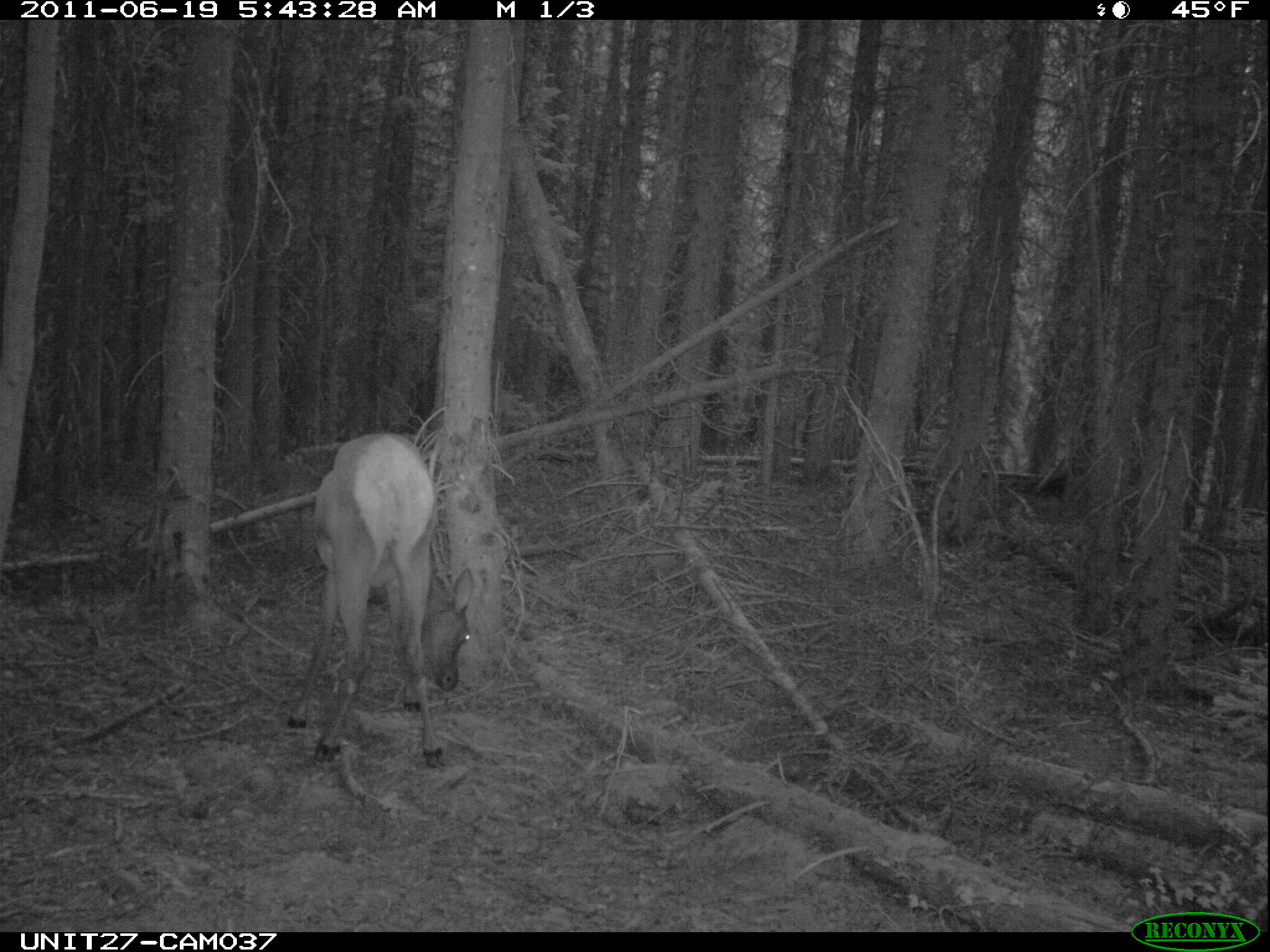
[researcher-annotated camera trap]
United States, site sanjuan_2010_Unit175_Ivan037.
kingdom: Animalia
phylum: Chordata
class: Mammalia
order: Artiodactyla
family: Cervidae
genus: Cervus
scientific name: Cervus elaphus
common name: red deer